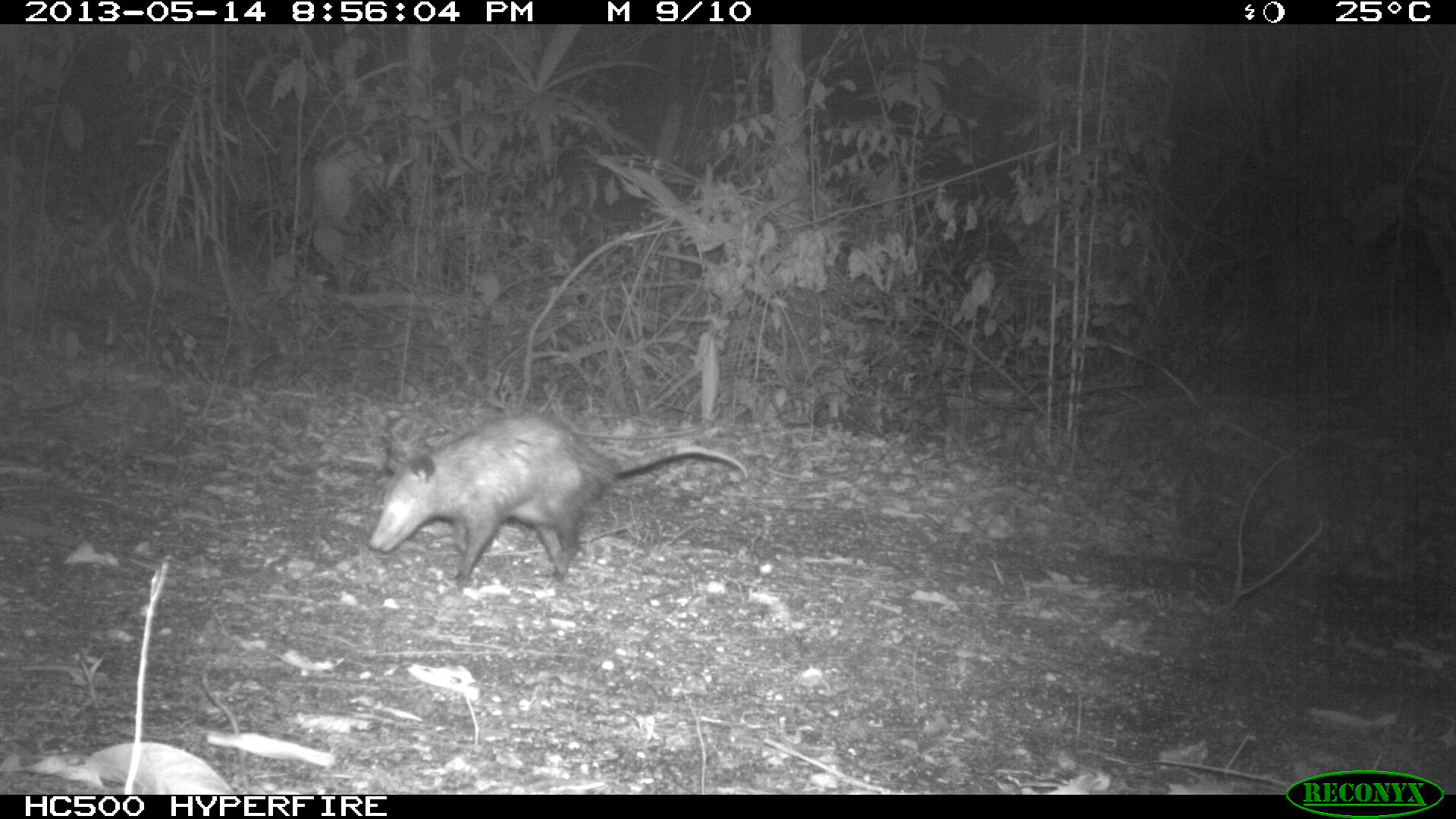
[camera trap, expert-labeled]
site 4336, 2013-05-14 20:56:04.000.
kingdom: Animalia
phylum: Chordata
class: Mammalia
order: Didelphimorphia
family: Didelphidae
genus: Didelphis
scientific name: Didelphis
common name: american opossums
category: didelphis sp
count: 1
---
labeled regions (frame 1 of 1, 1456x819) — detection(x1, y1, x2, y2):
didelphis sp: detection(365, 410, 749, 589)